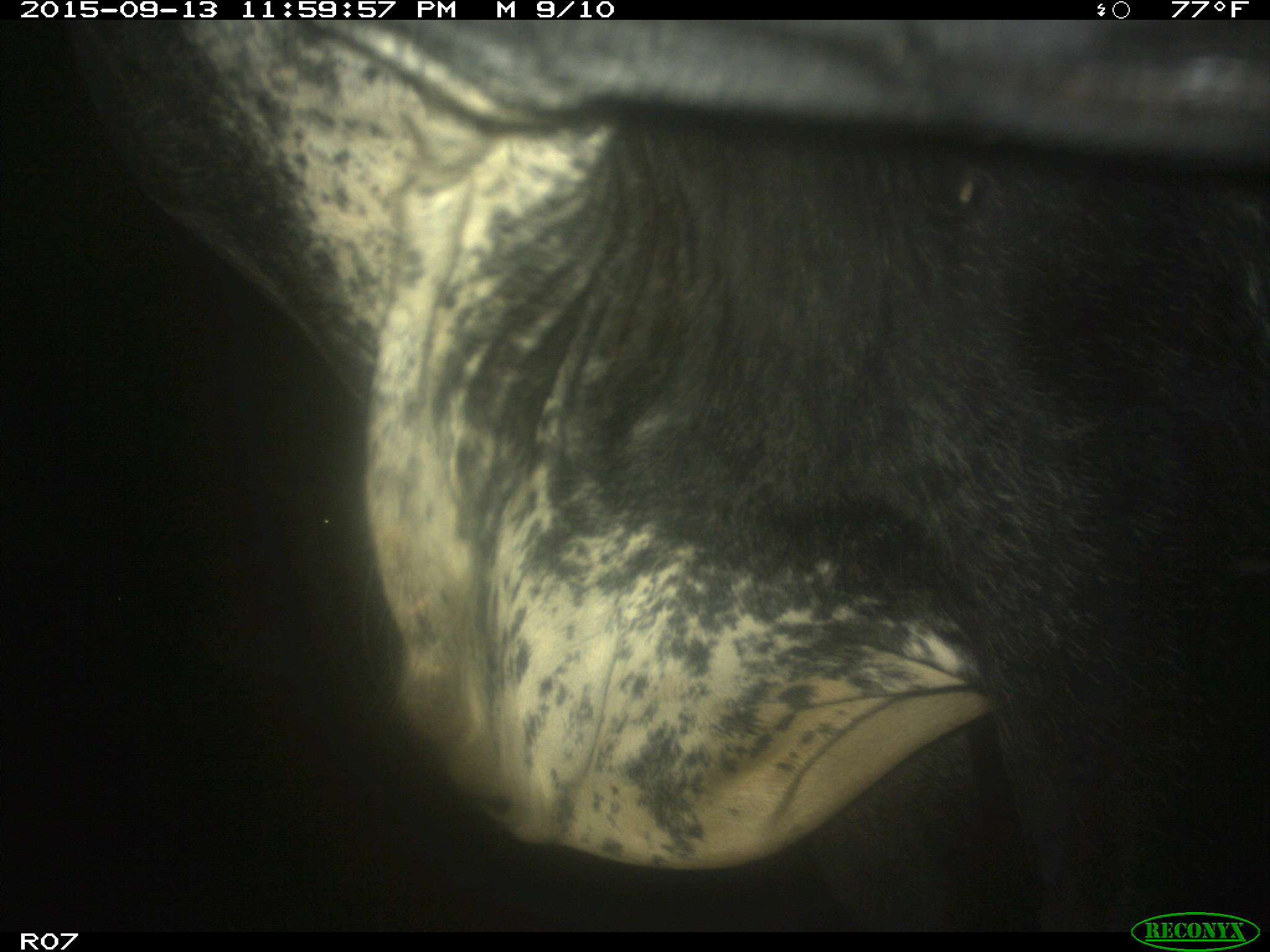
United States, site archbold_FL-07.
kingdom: Animalia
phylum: Chordata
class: Mammalia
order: Artiodactyla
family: Bovidae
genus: Bos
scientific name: Bos taurus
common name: domestic cow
Bos taurus (domestic cow).